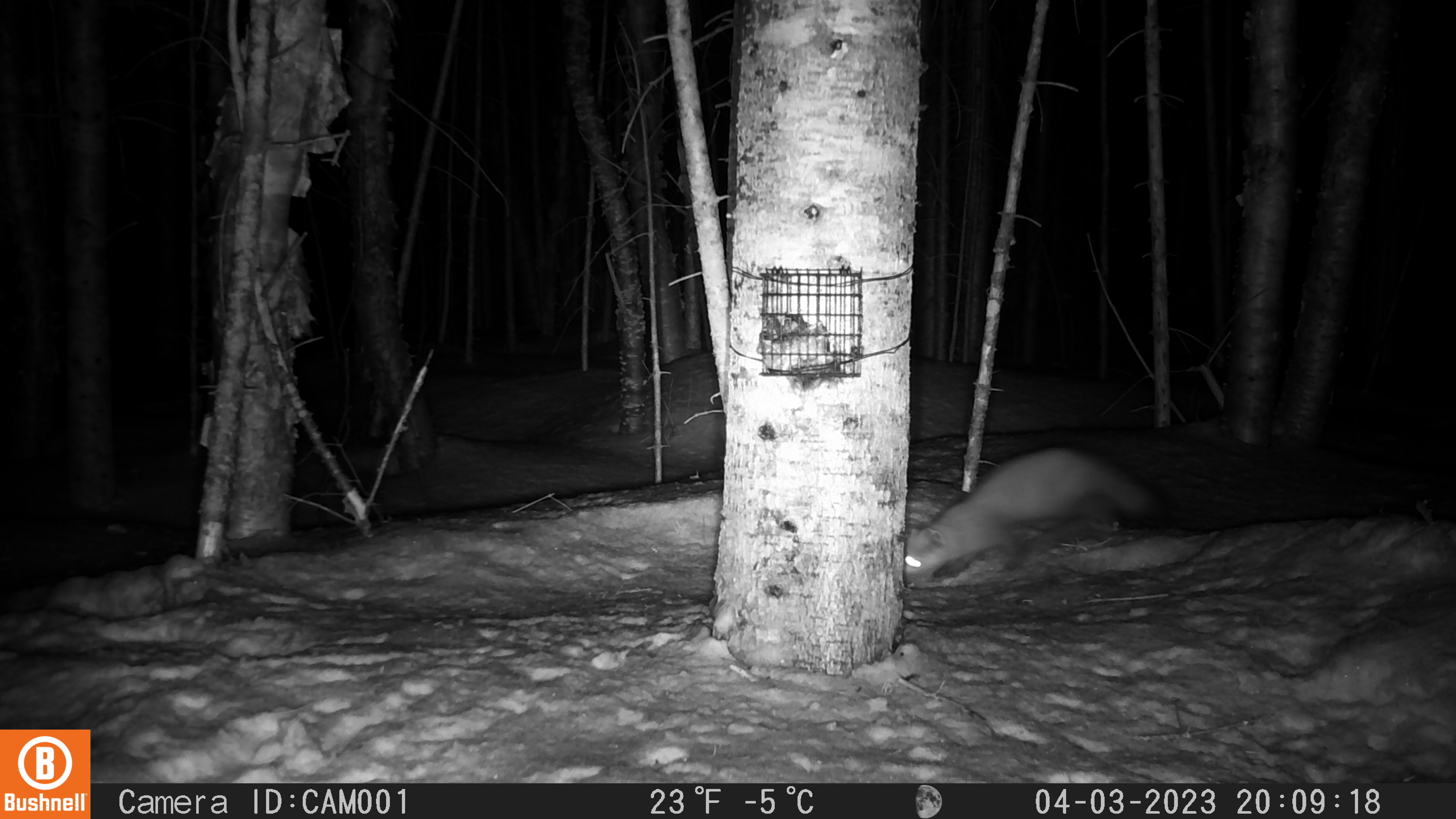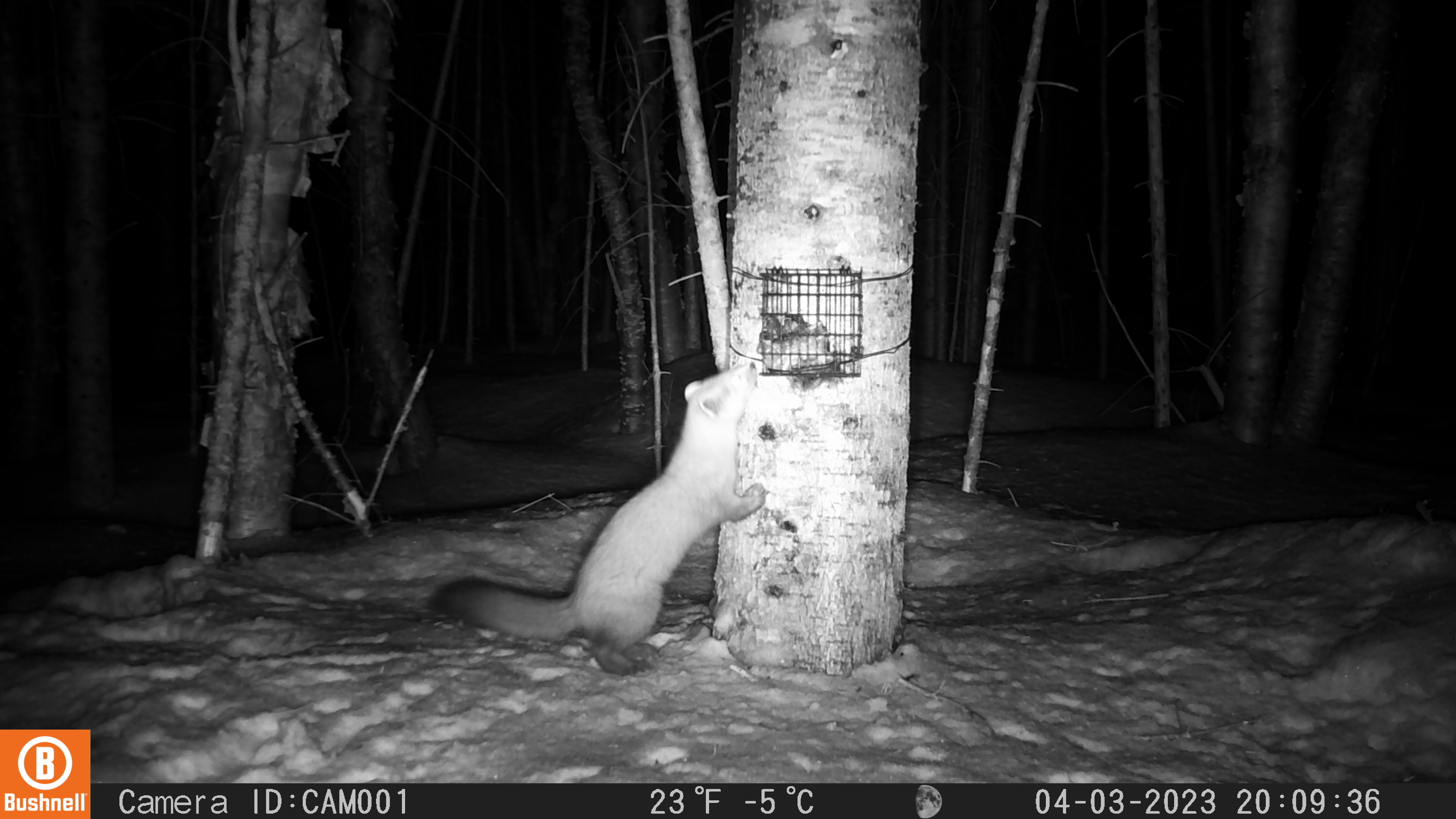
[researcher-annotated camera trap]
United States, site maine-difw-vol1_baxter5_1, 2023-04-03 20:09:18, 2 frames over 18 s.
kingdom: Animalia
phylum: Chordata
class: Mammalia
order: Carnivora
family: Mustelidae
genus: Martes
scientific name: Martes americana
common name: american marten